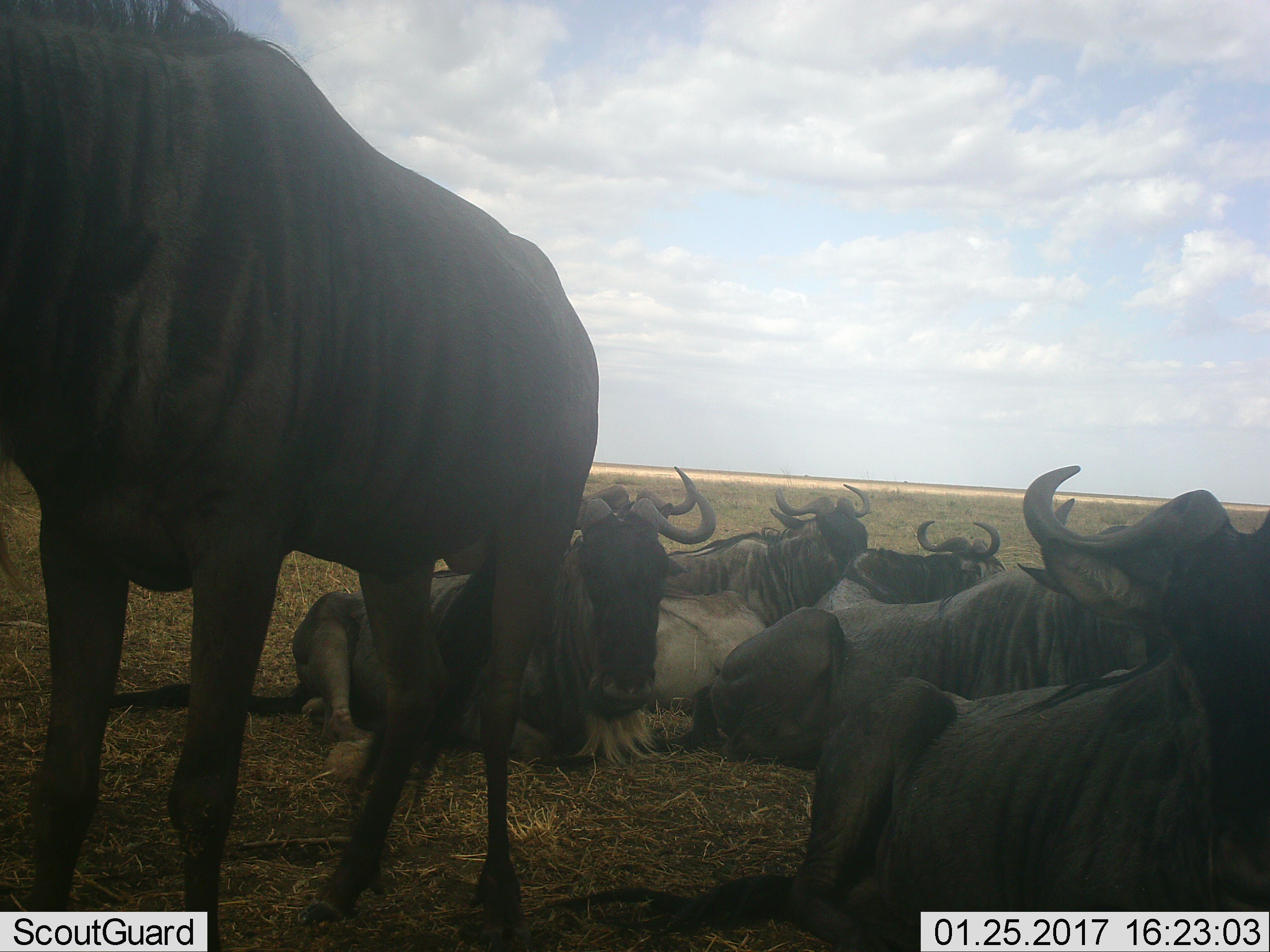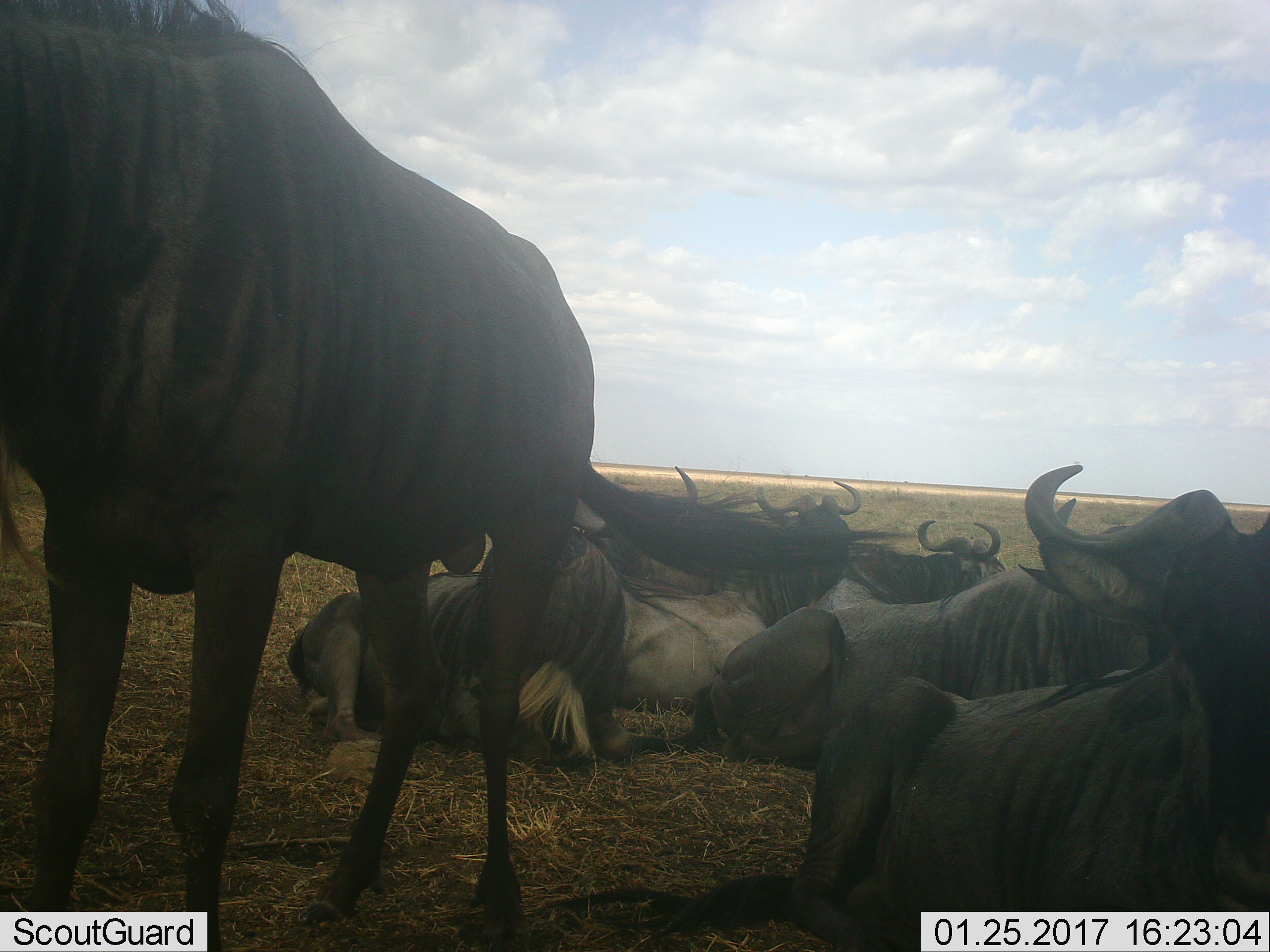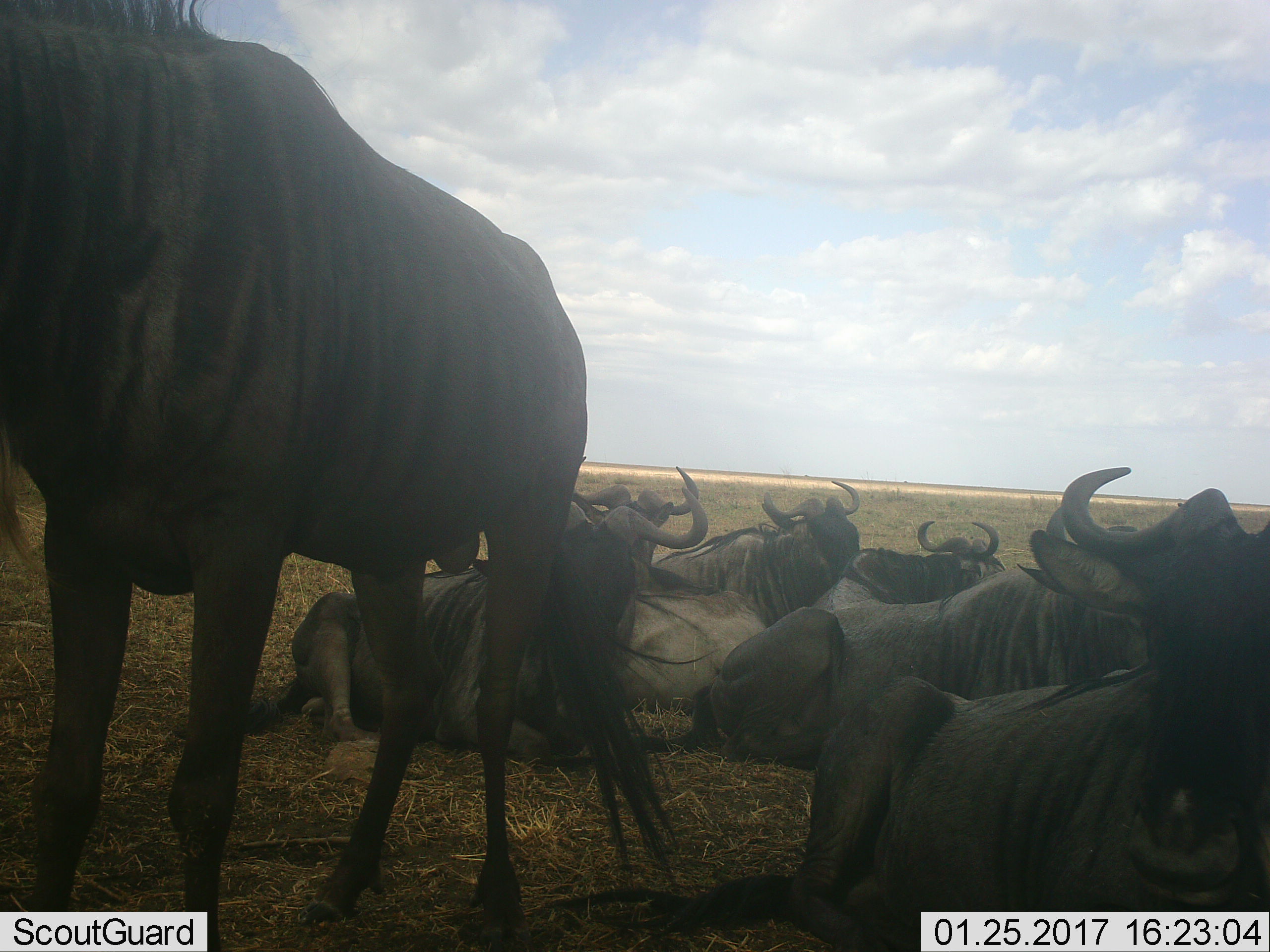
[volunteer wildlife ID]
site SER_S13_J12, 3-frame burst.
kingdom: Animalia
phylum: Chordata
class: Mammalia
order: Artiodactyla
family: Bovidae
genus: Connochaetes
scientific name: Connochaetes taurinus taurinus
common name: blue wildebeest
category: wildebeestblue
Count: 7.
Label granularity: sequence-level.